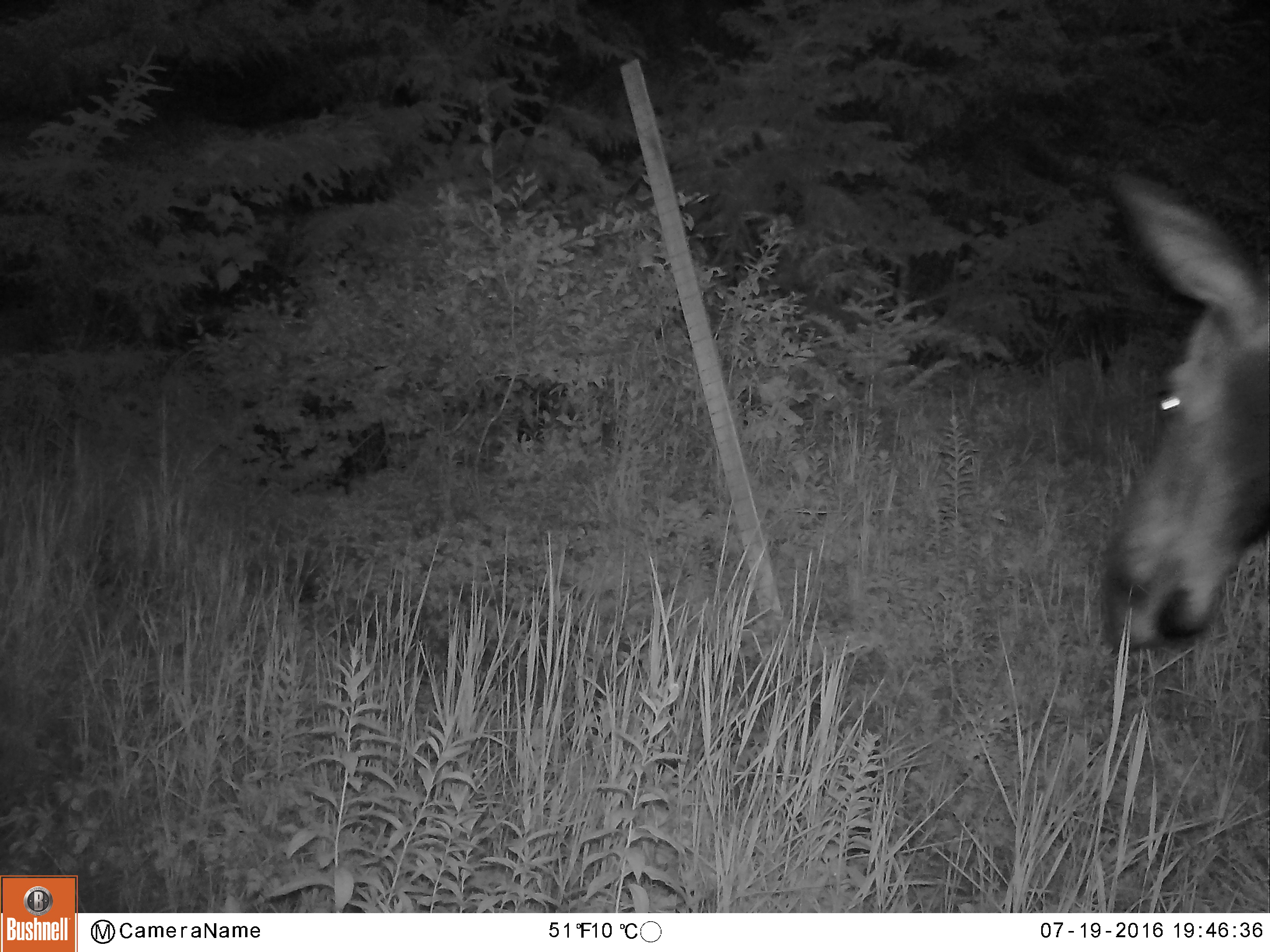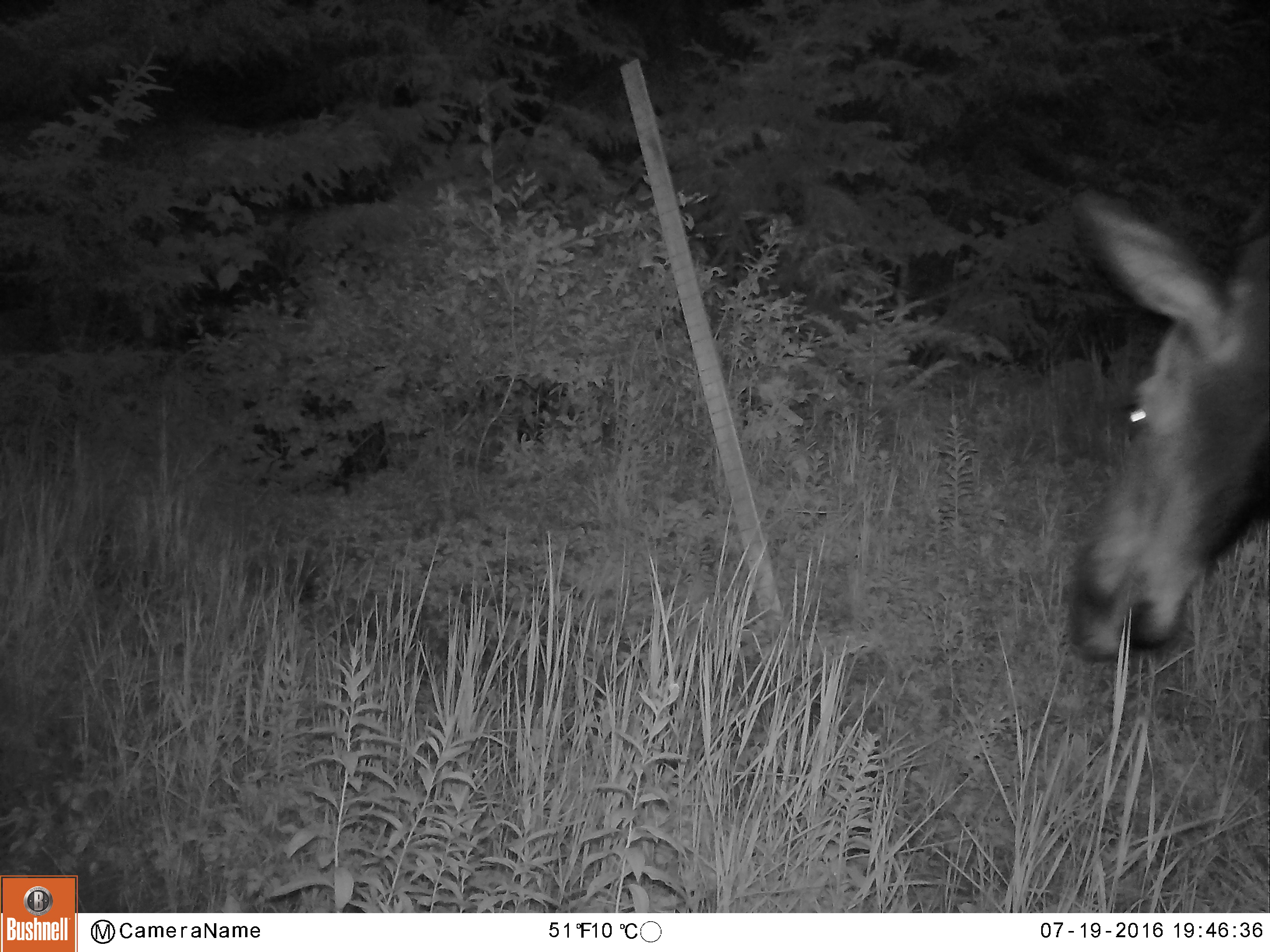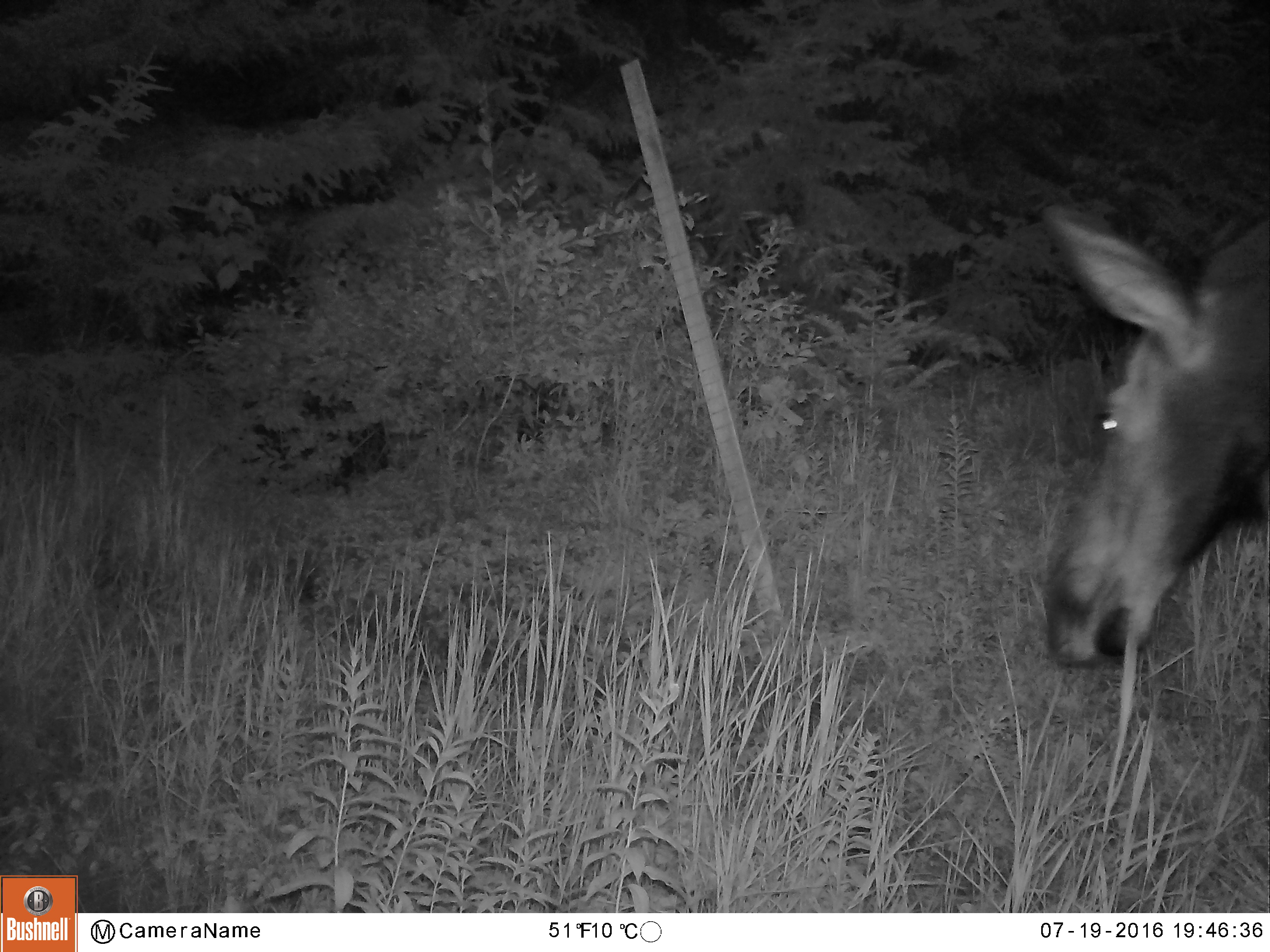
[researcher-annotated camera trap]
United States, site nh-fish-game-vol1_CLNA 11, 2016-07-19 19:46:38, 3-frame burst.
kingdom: Animalia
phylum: Chordata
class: Mammalia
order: Artiodactyla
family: Cervidae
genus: Alces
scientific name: Alces alces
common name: moose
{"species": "moose (Alces alces)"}